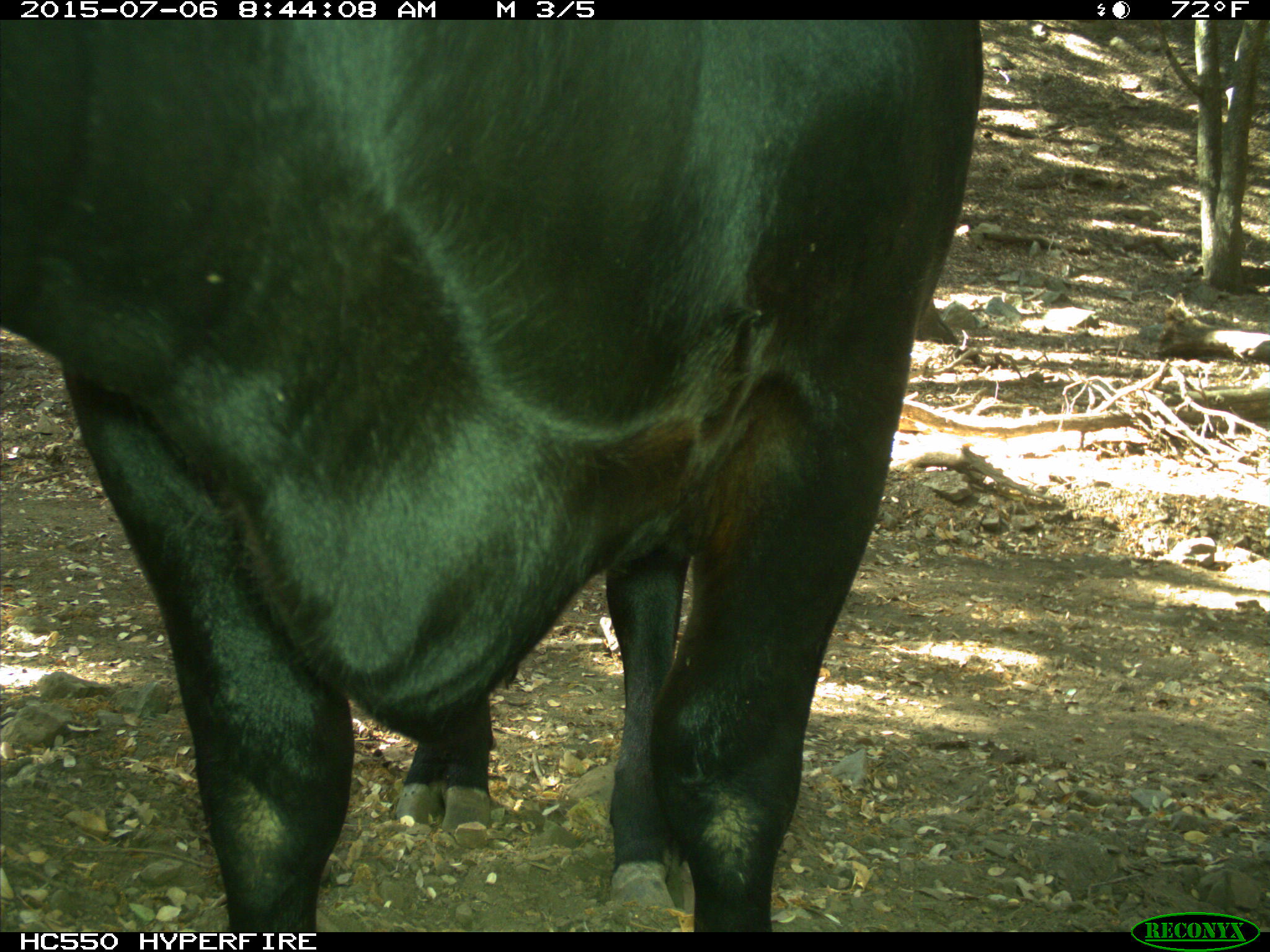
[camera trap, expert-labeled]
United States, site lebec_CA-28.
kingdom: Animalia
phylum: Chordata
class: Mammalia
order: Artiodactyla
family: Bovidae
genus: Bos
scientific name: Bos taurus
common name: domestic cow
Bos taurus (domestic cow).